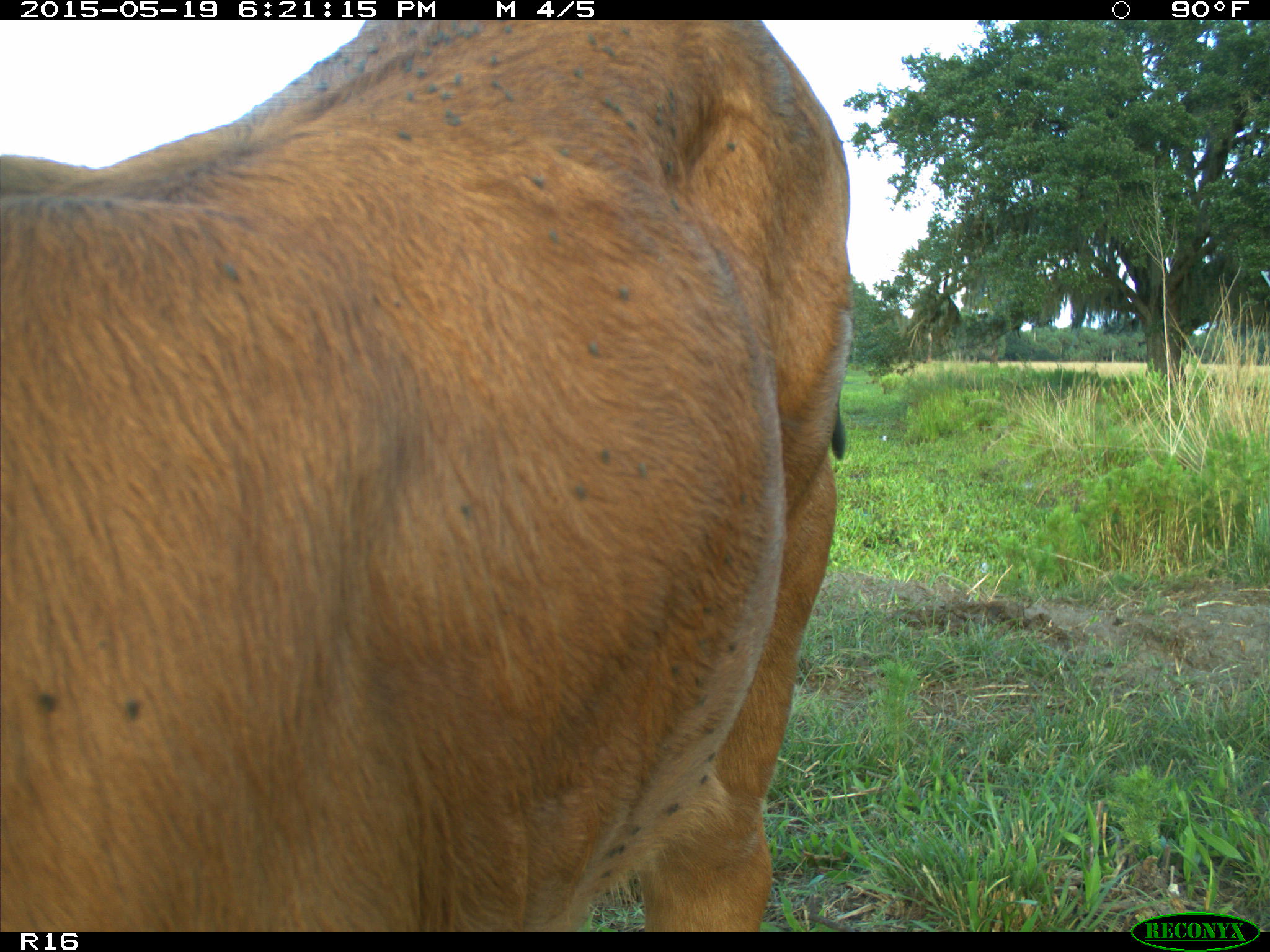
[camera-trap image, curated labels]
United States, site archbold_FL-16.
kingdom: Animalia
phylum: Chordata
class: Mammalia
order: Artiodactyla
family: Bovidae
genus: Bos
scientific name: Bos taurus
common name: domestic cow